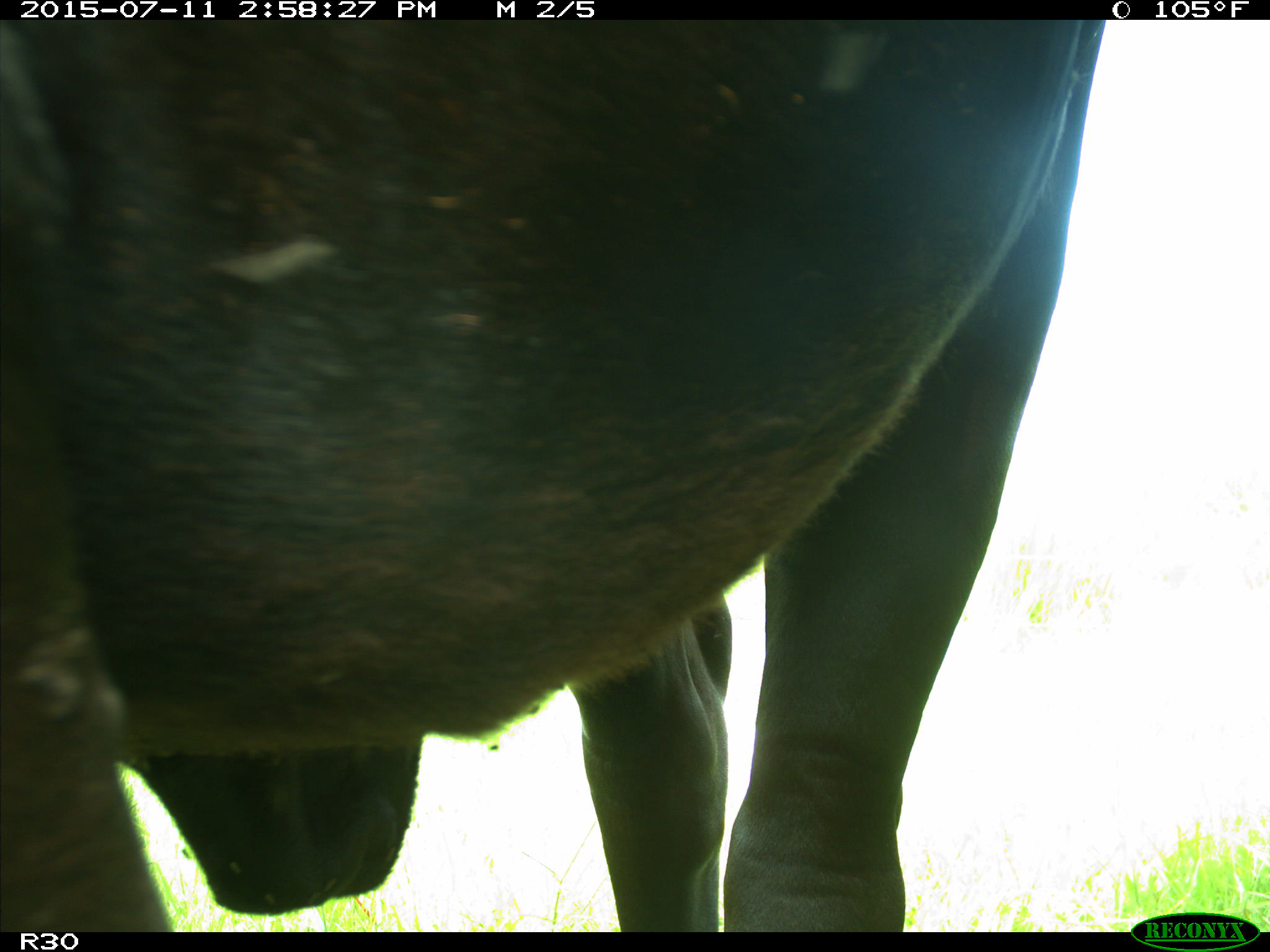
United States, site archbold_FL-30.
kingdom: Animalia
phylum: Chordata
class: Mammalia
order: Artiodactyla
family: Bovidae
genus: Bos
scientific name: Bos taurus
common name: domestic cow